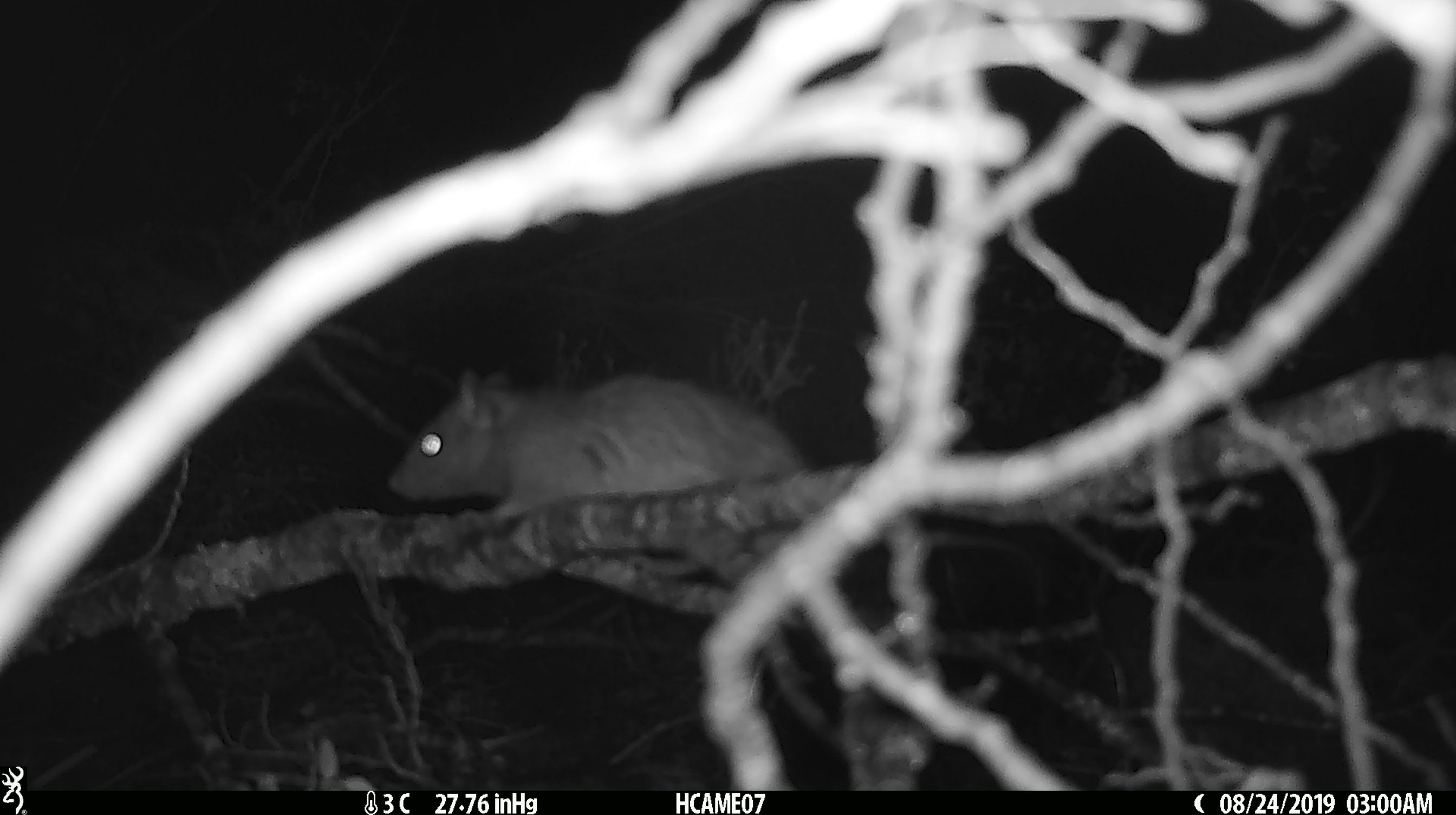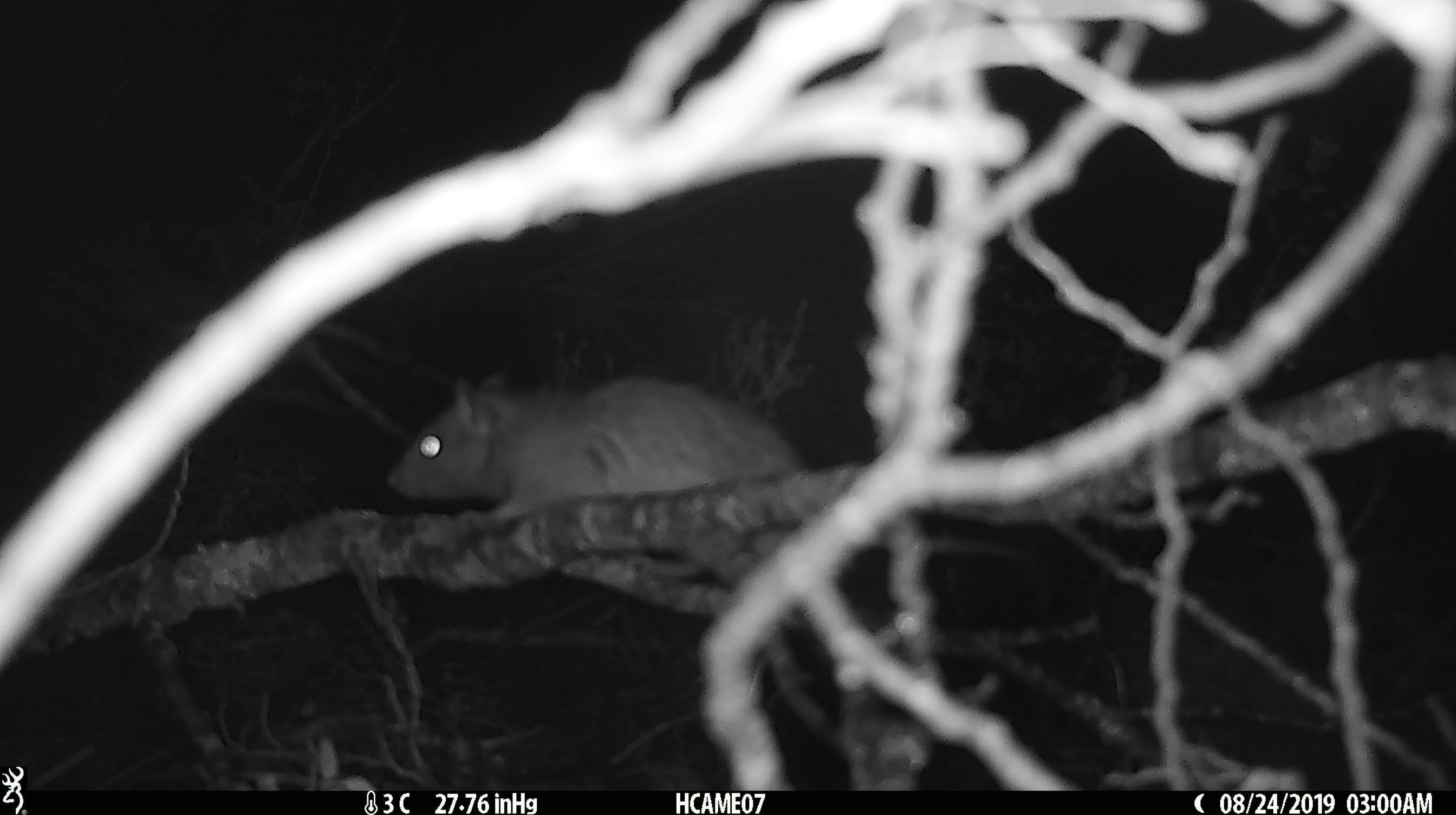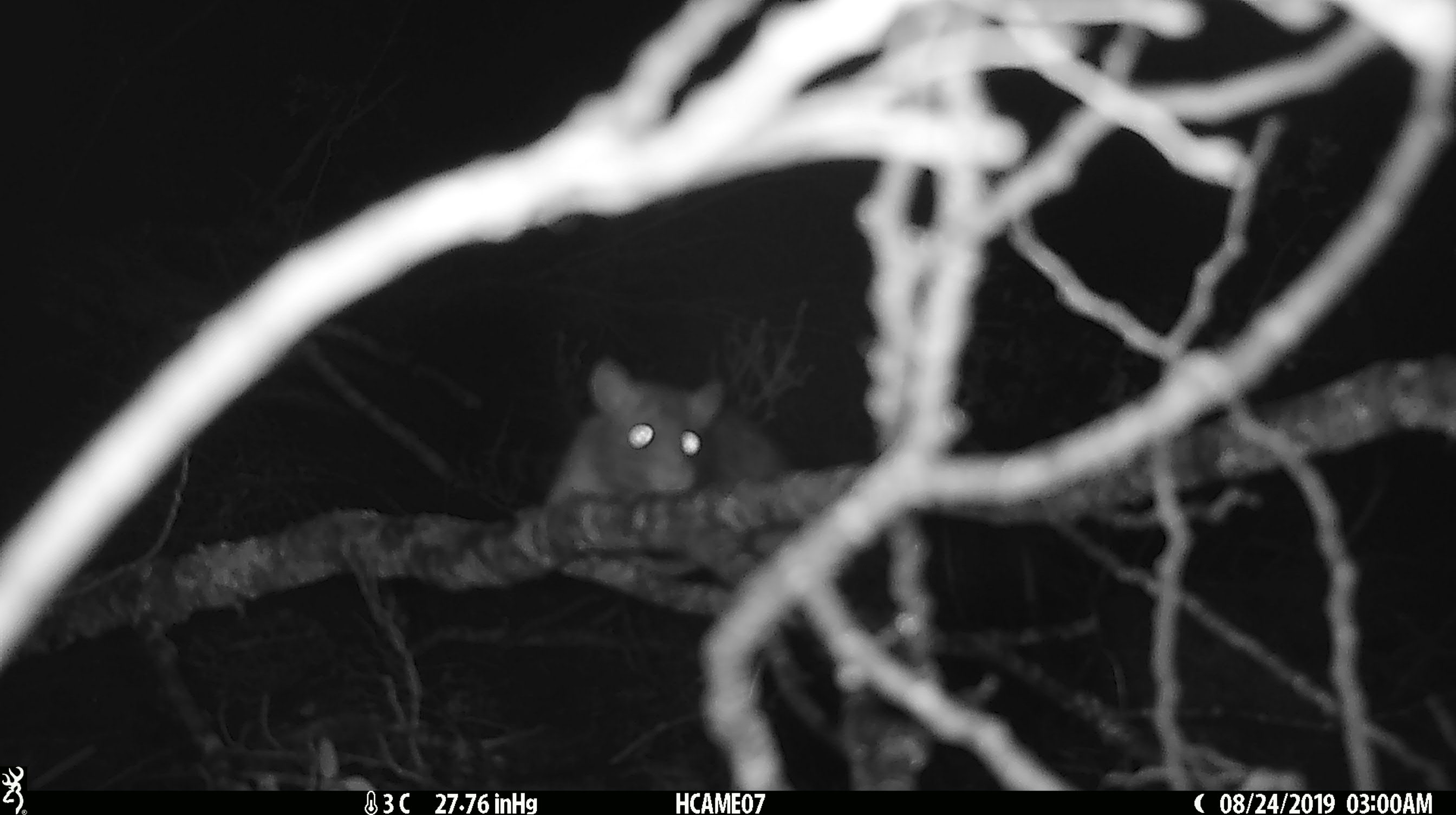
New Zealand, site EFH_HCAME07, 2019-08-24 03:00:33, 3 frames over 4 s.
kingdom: Animalia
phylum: Chordata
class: Mammalia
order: Rodentia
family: Muridae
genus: Rattus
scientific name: Rattus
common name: rat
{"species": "rat (Rattus)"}